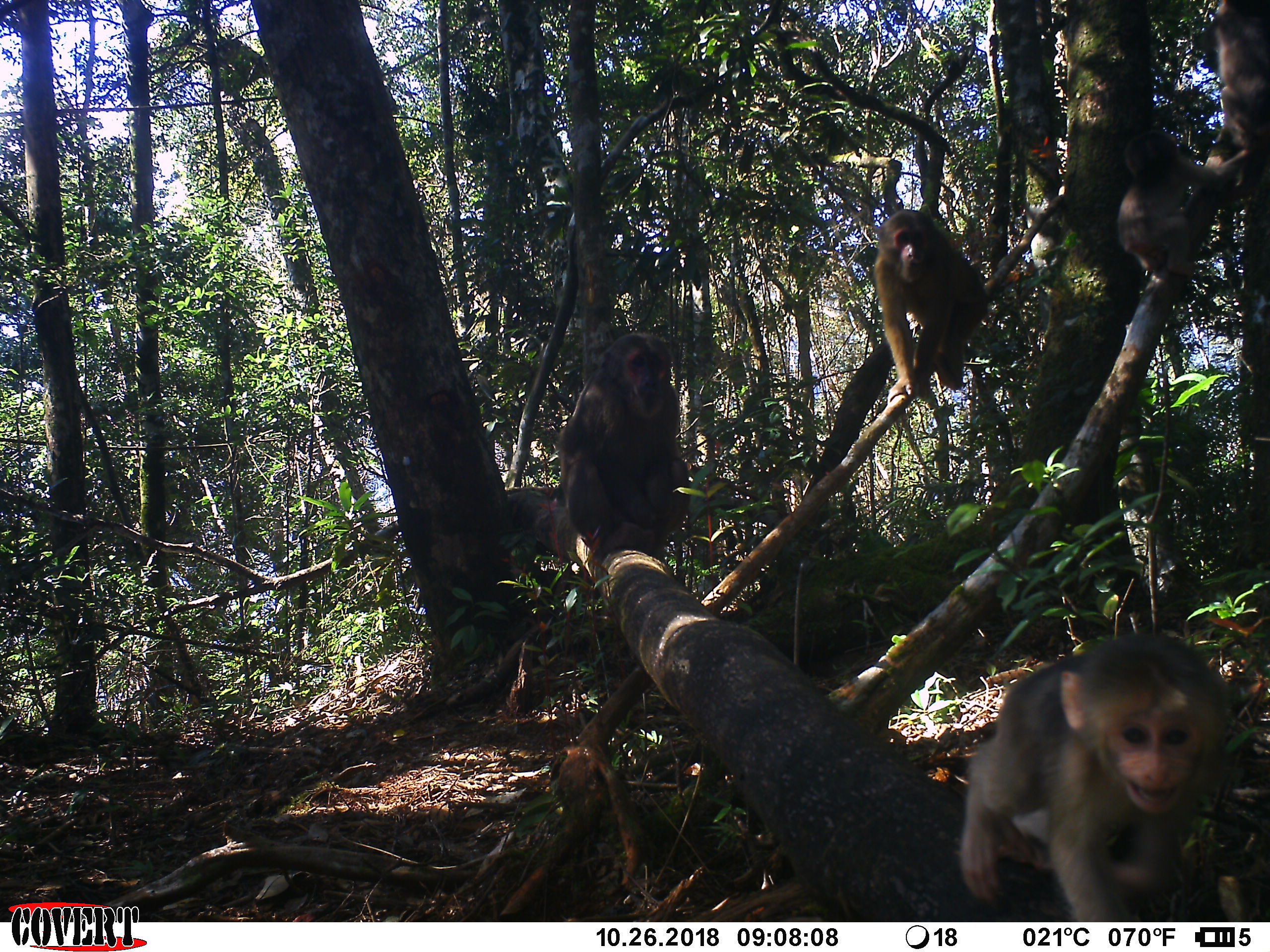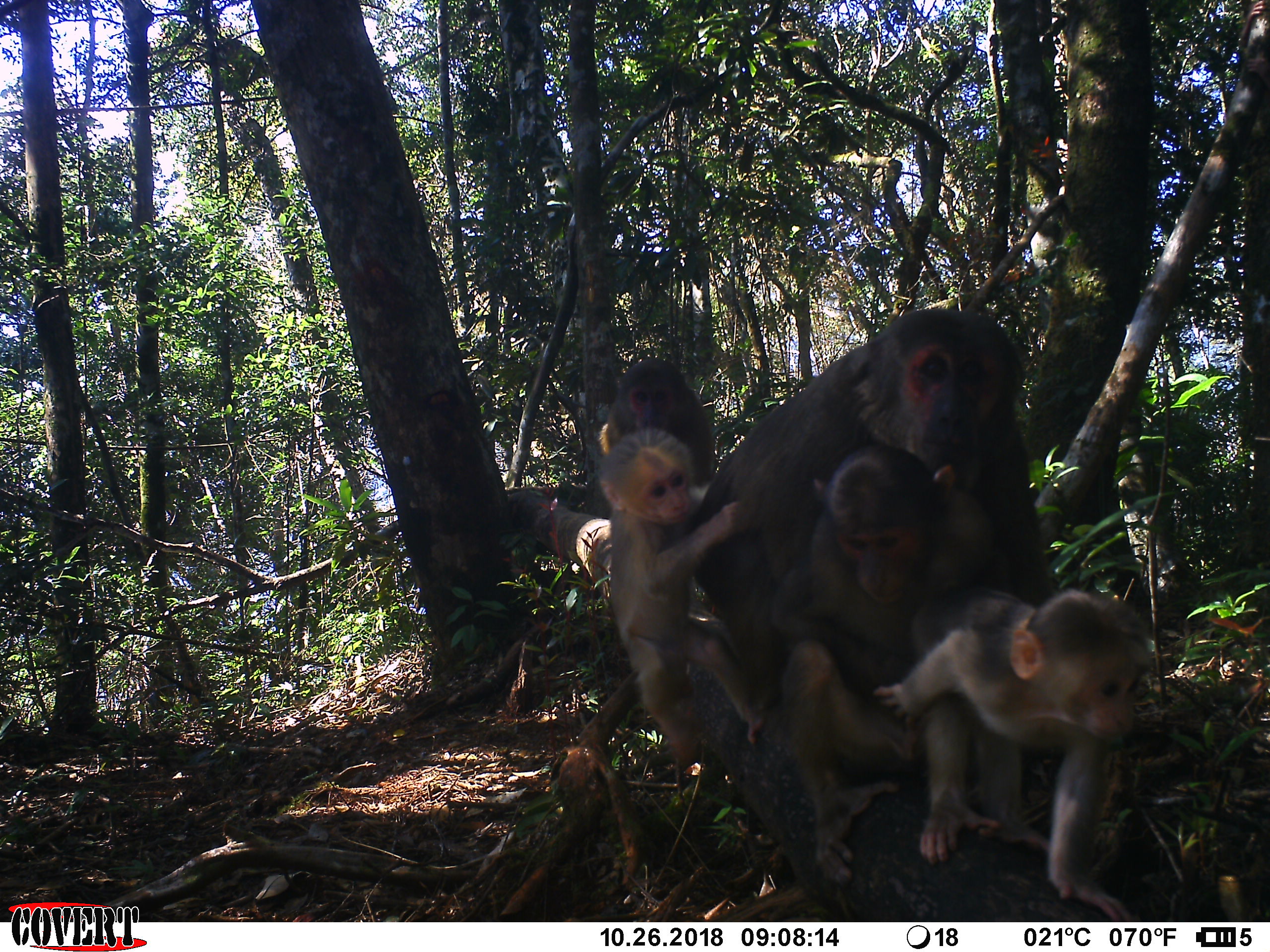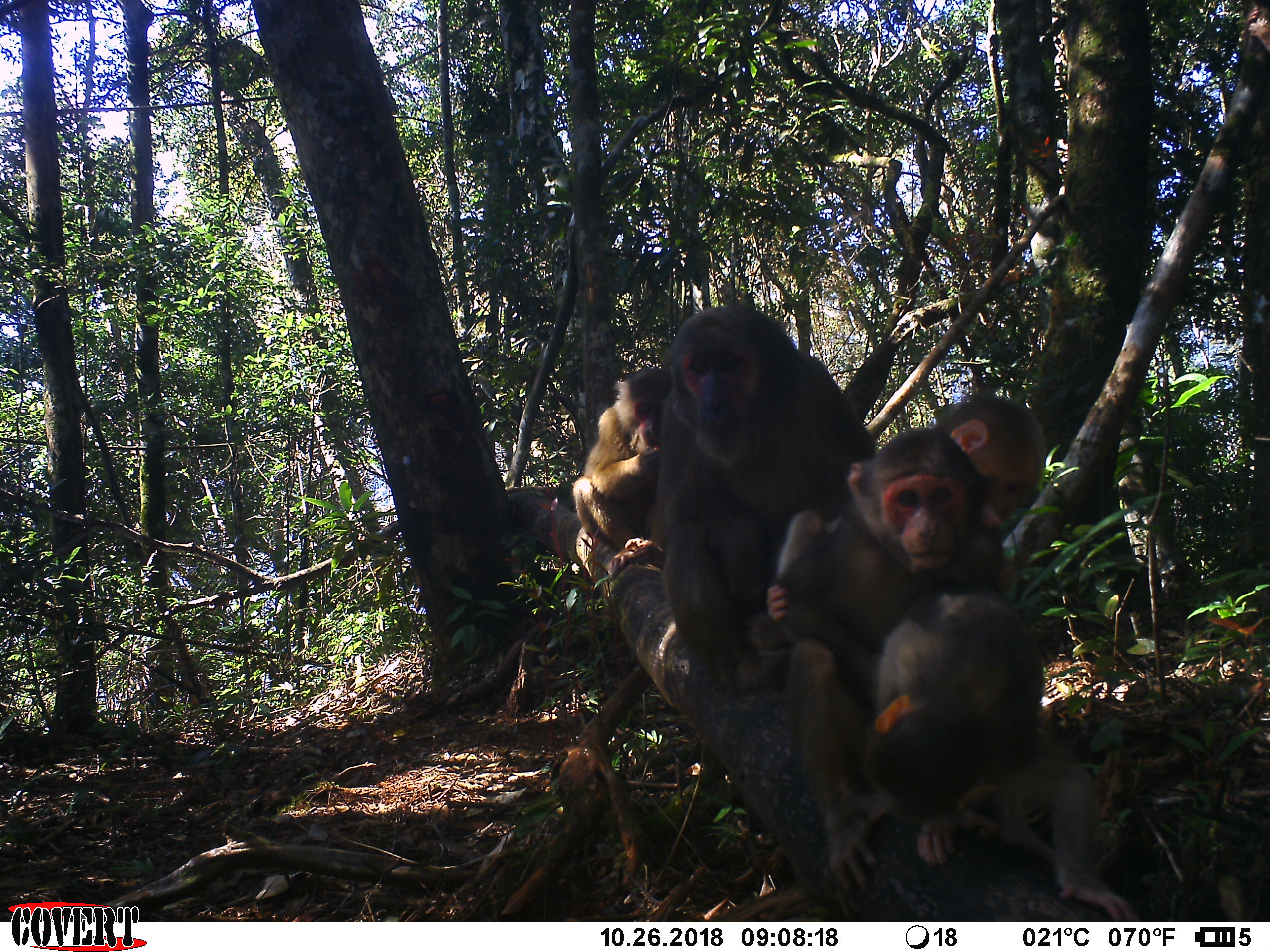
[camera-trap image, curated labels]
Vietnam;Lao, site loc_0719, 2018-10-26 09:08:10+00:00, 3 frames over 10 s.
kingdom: Animalia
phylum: Chordata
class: Mammalia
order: Primates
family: Cercopithecidae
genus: Macaca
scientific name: Macaca arctoides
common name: stump-tailed macaque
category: stump tailed macaque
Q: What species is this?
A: Stump tailed macaque (stump-tailed macaque) (Macaca arctoides).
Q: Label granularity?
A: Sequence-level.